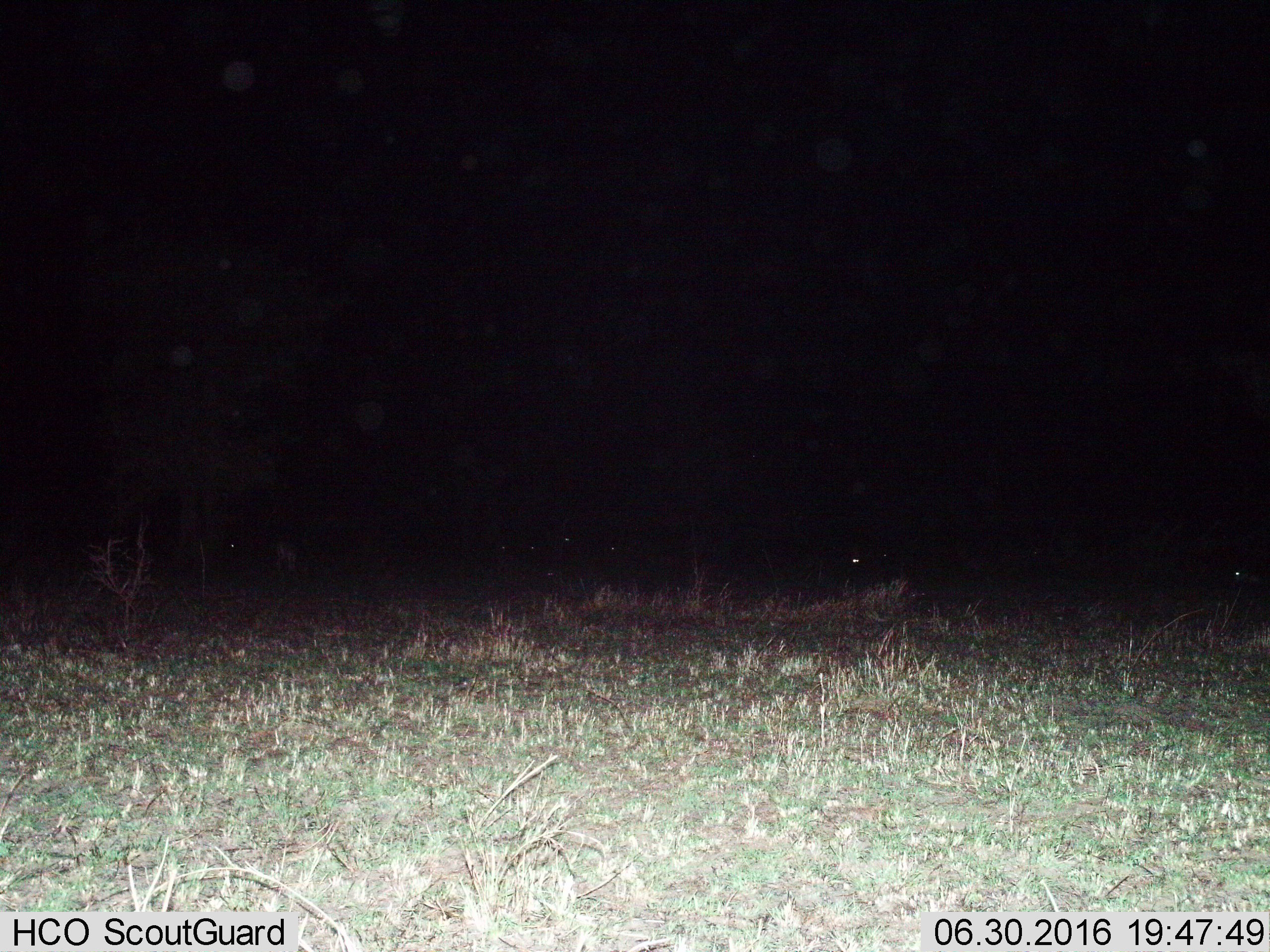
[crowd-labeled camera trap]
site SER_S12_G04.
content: unidentified animal